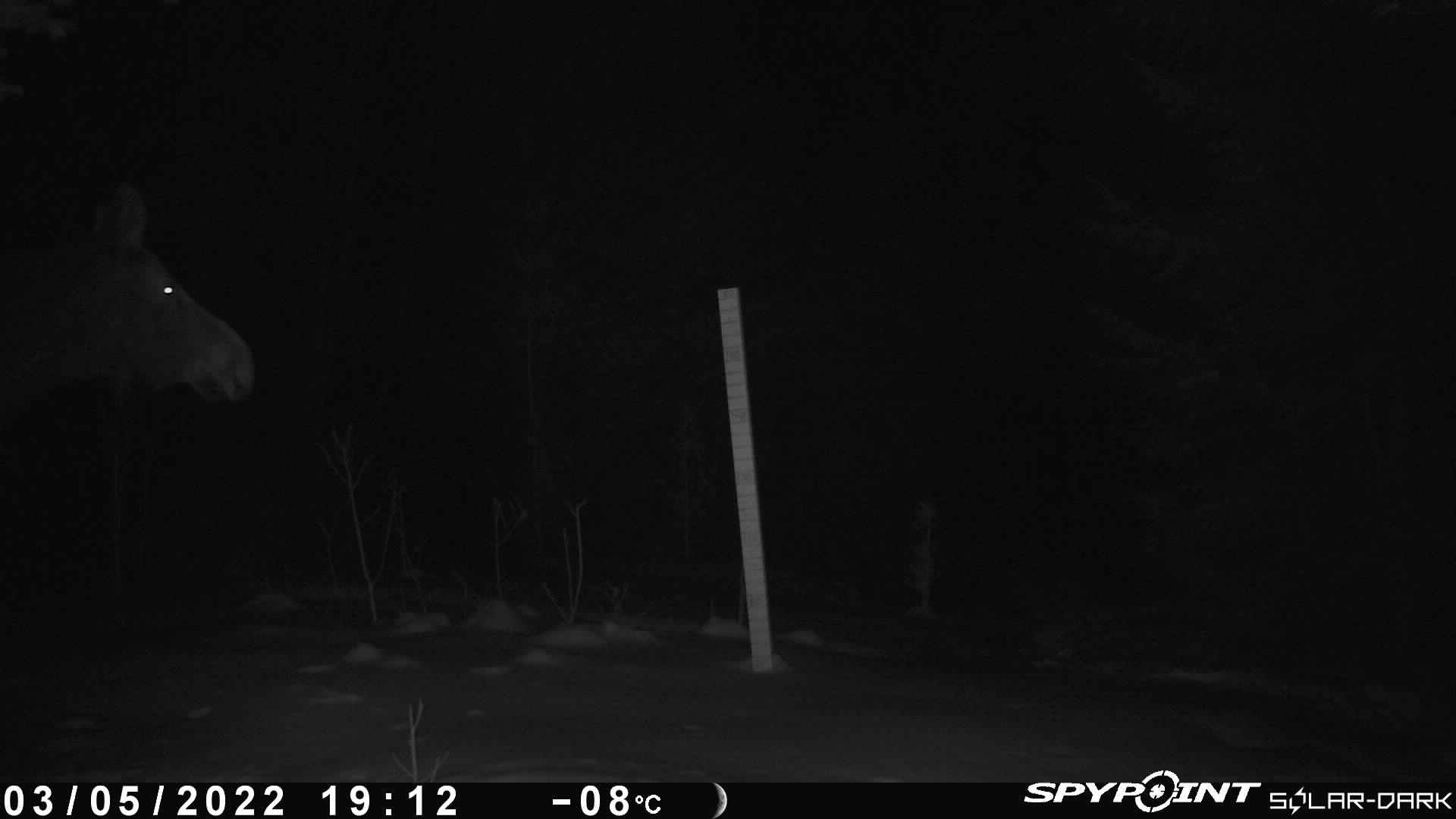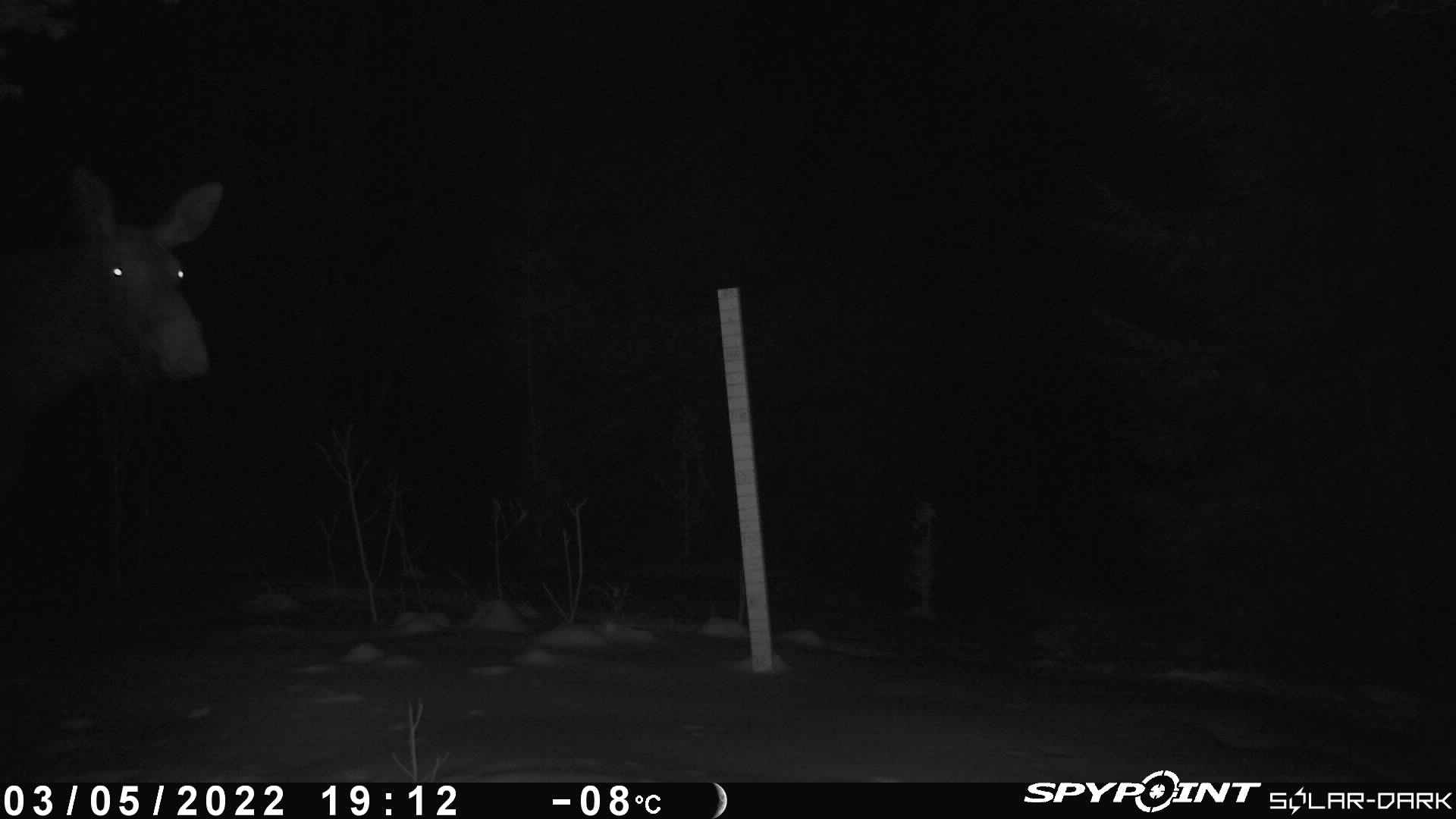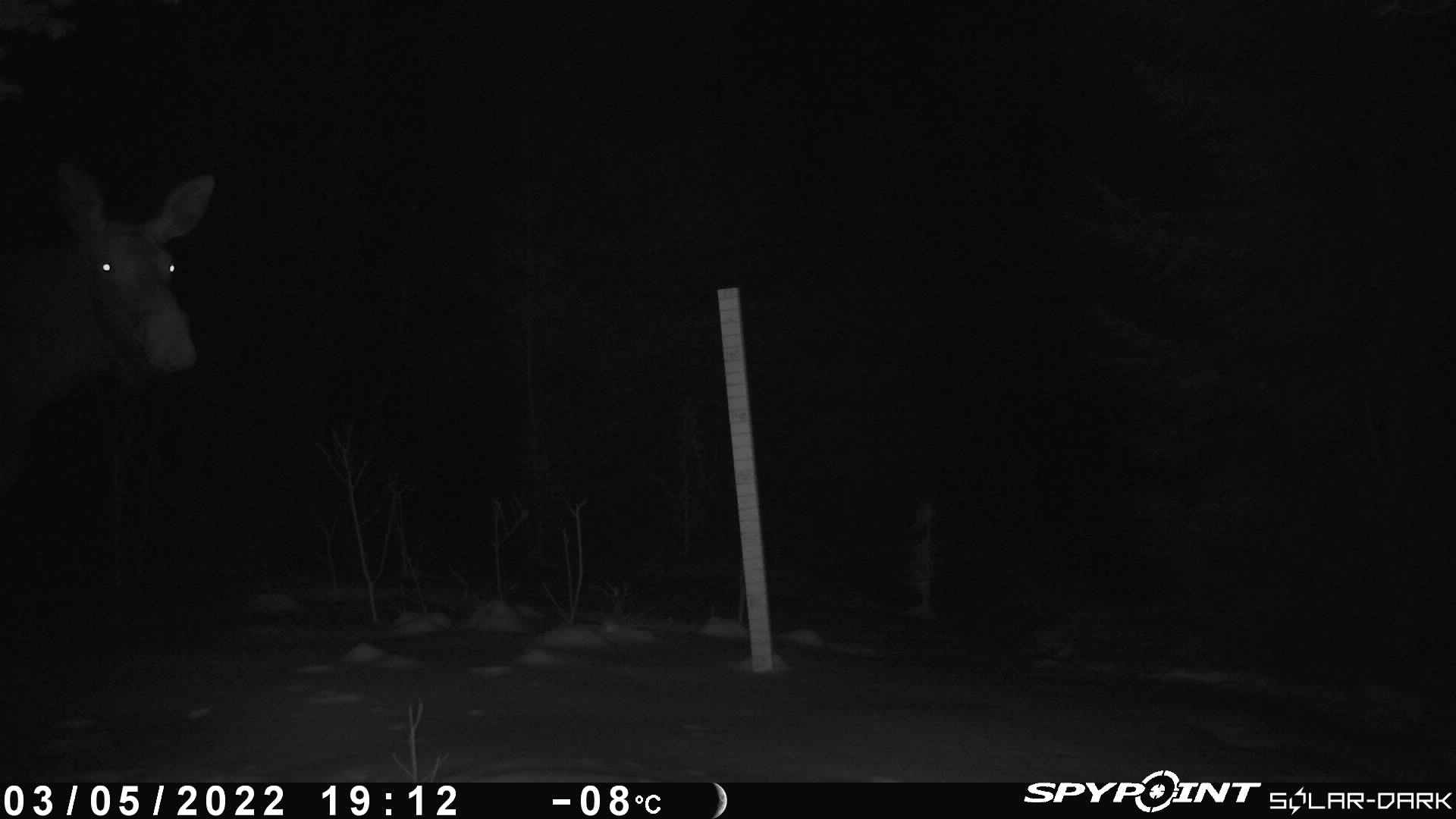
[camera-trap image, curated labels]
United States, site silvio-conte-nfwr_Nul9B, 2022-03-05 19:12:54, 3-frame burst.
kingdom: Animalia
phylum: Chordata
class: Mammalia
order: Artiodactyla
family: Cervidae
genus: Alces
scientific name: Alces alces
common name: moose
Moose (Alces alces).